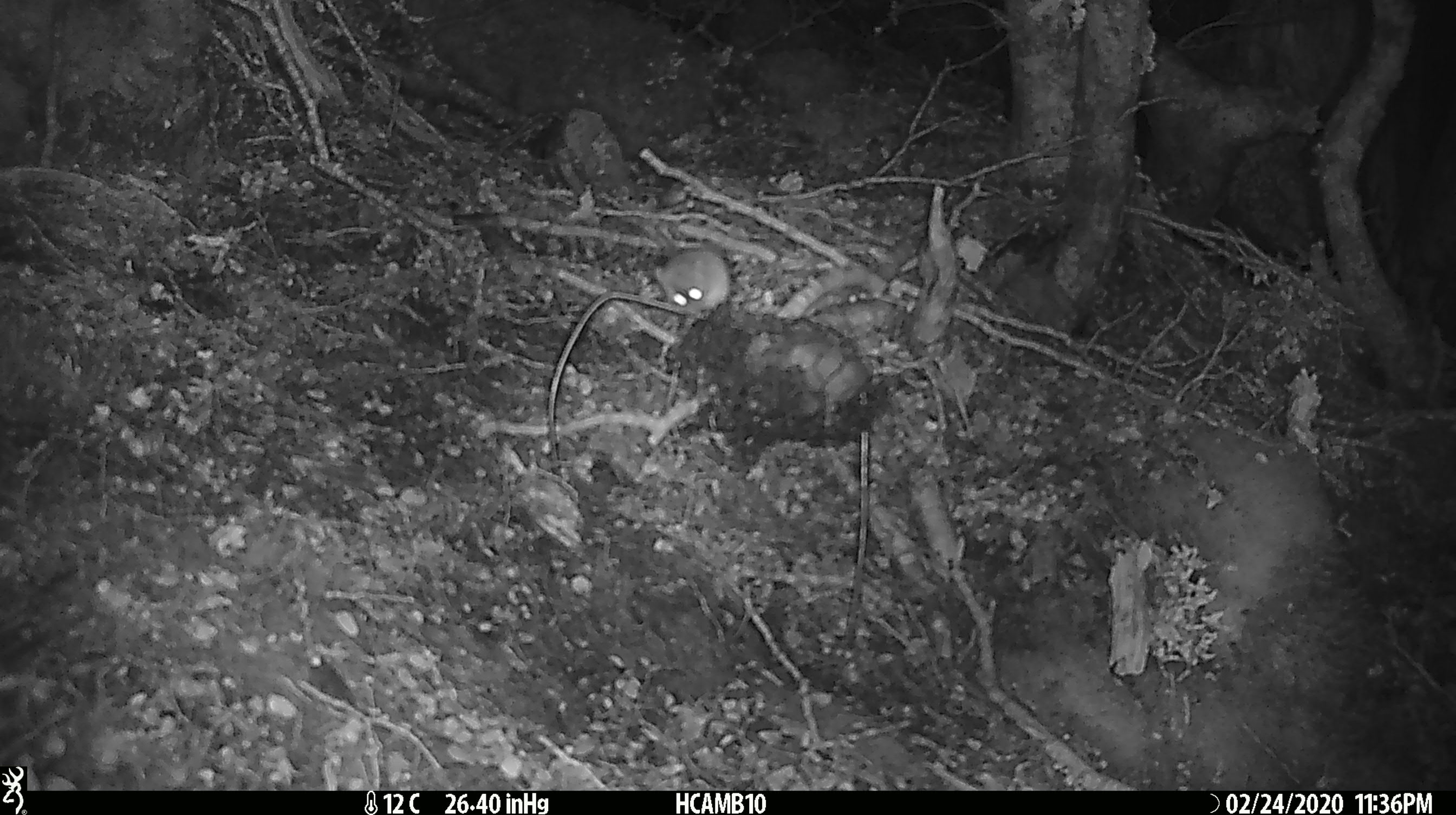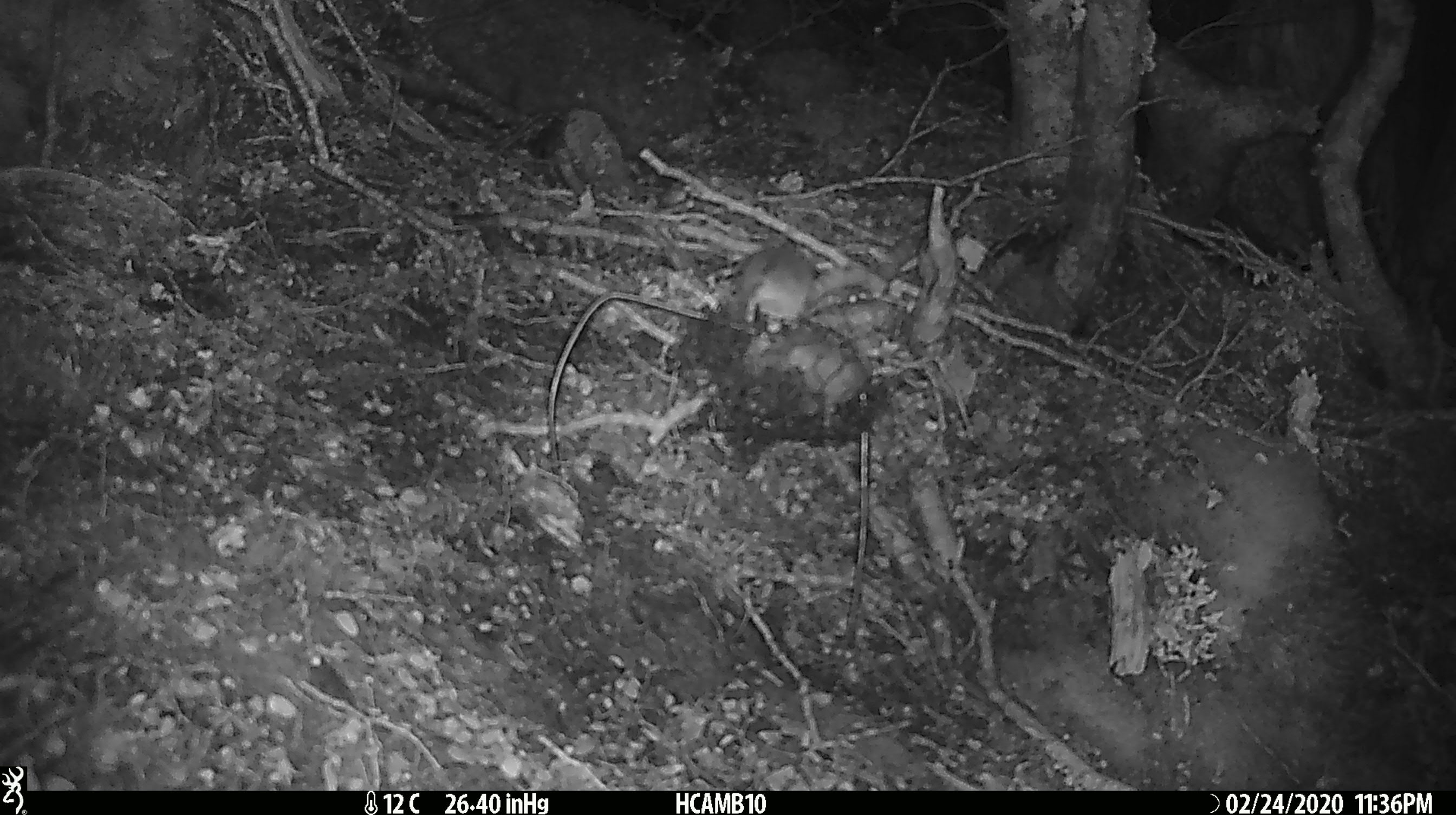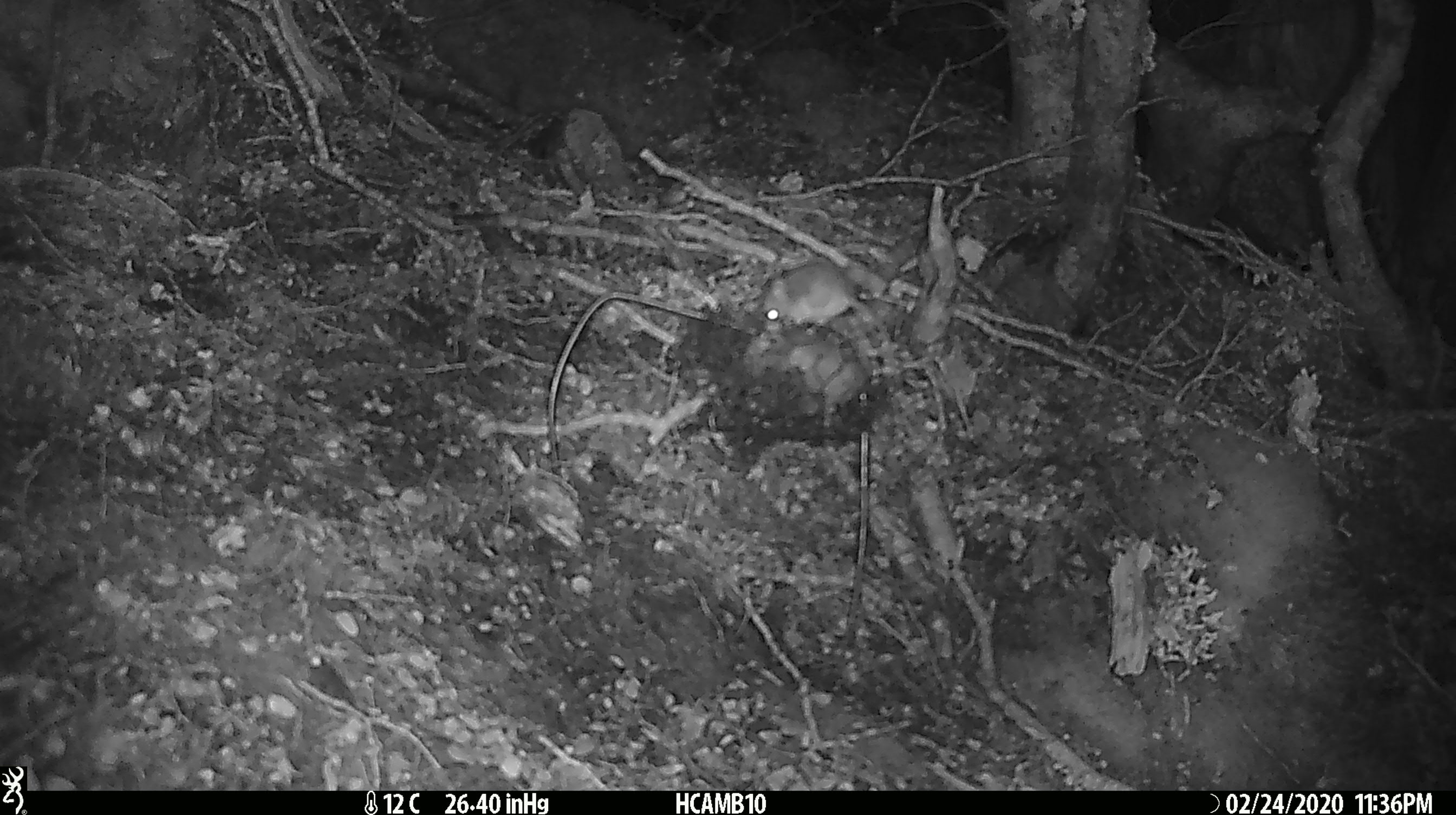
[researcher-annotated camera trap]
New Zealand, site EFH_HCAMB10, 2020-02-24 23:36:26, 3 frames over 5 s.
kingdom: Animalia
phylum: Chordata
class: Mammalia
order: Rodentia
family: Muridae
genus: Mus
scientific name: Mus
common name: mouse